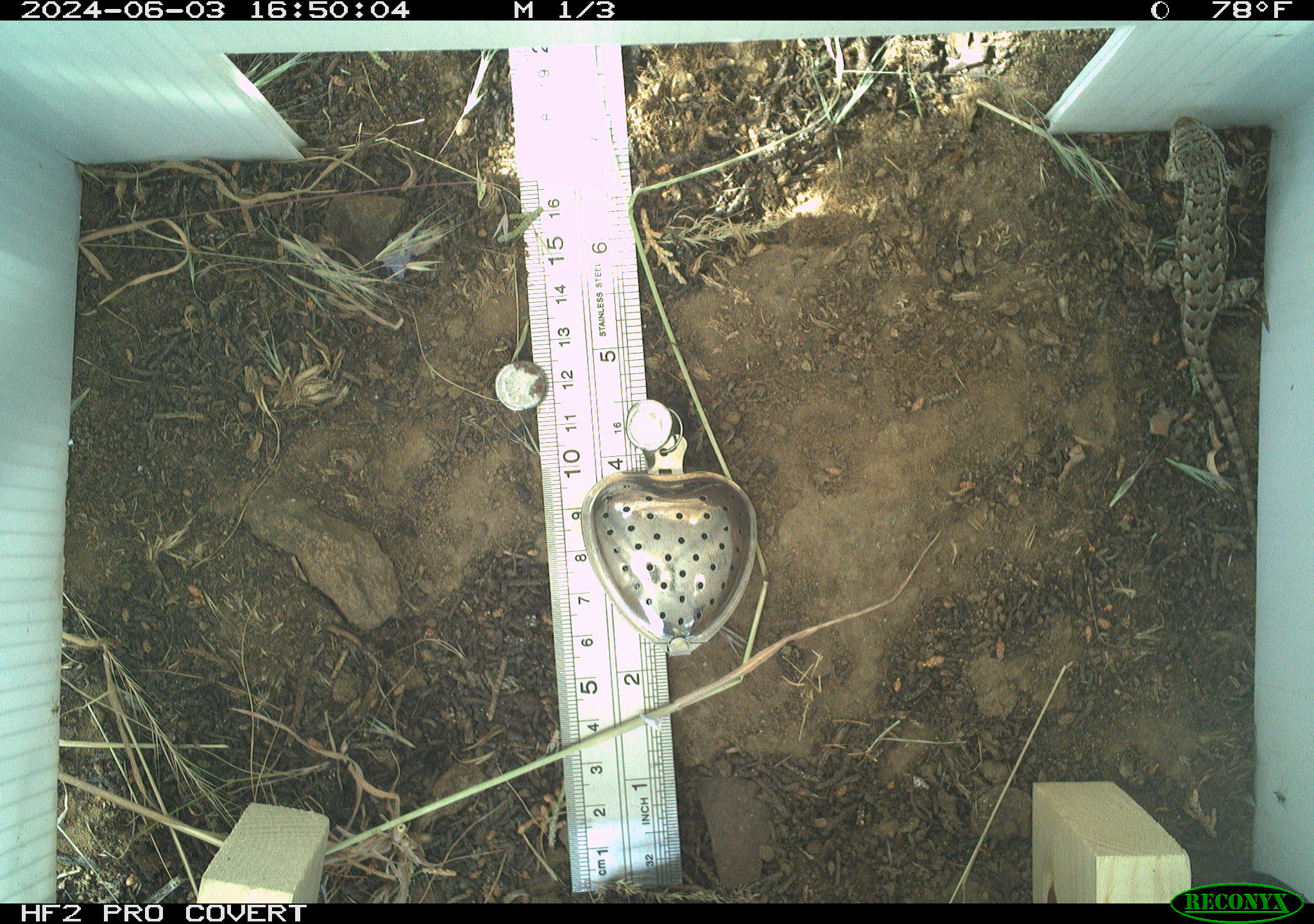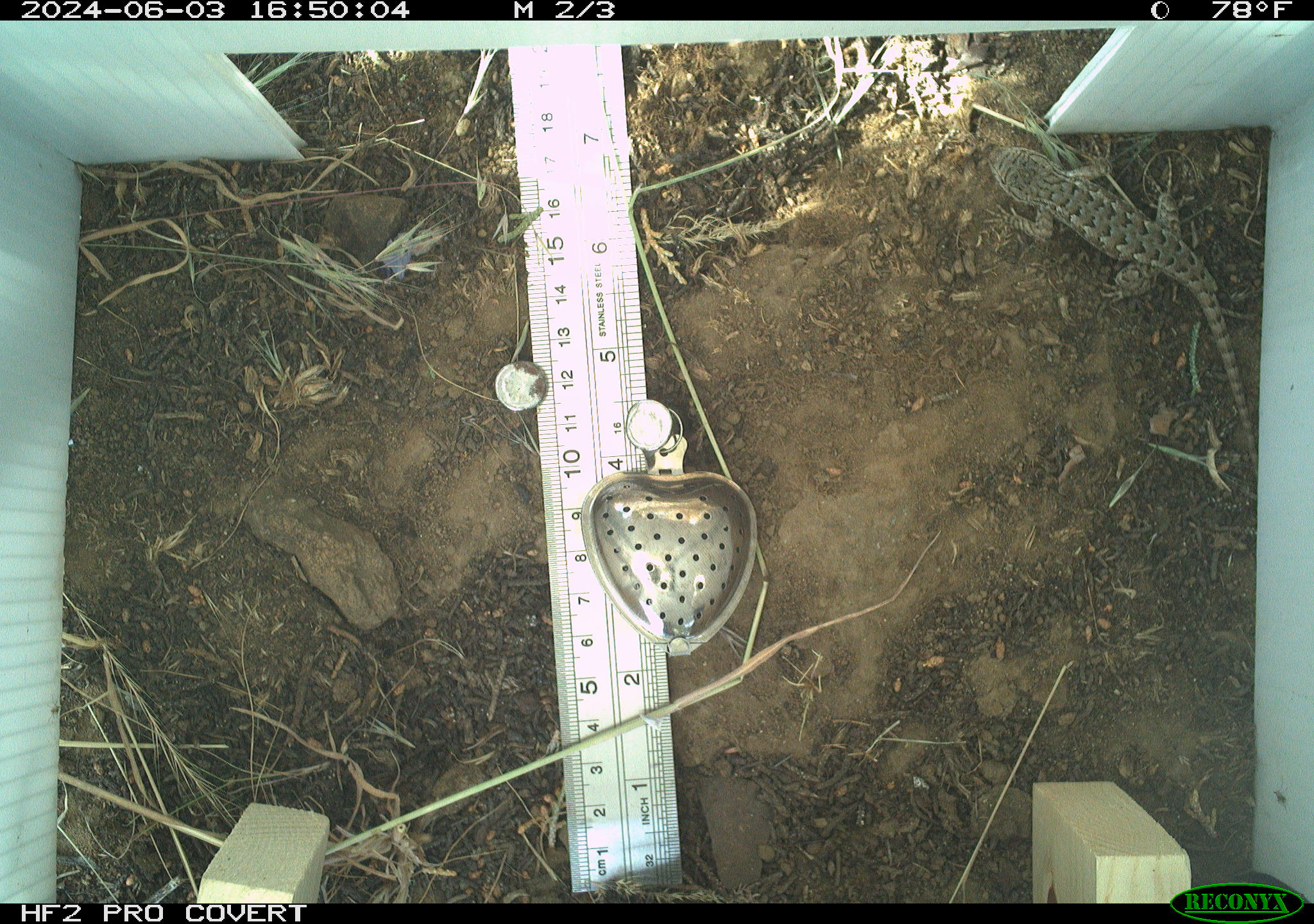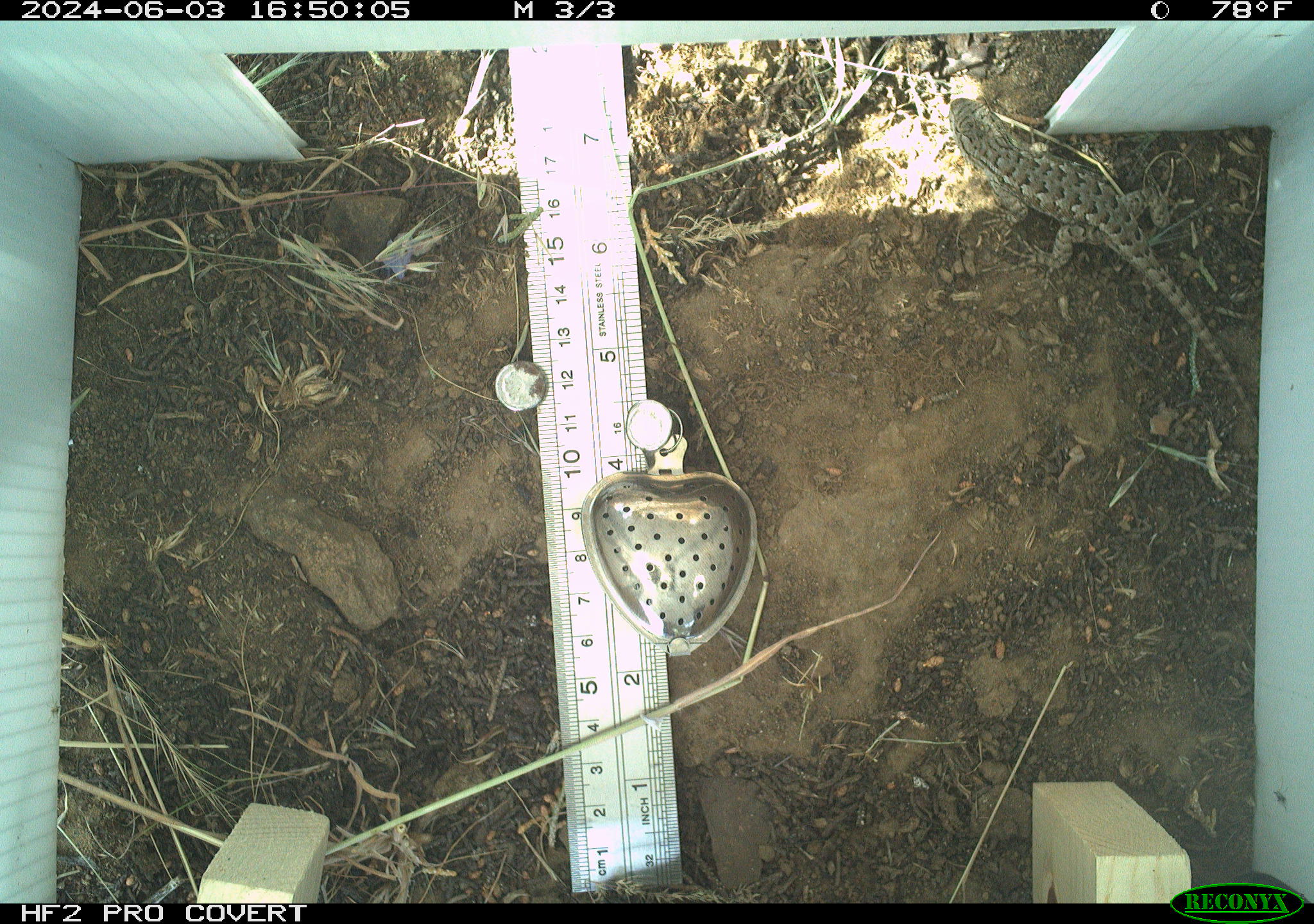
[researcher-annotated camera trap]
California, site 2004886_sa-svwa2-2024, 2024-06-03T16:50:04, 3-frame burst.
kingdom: Animalia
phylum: Chordata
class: Reptilia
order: Squamata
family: Phrynosomatidae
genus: Sceloporus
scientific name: Sceloporus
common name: spiny lizards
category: sceloporus species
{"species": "sceloporus species (spiny lizards) (Sceloporus)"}